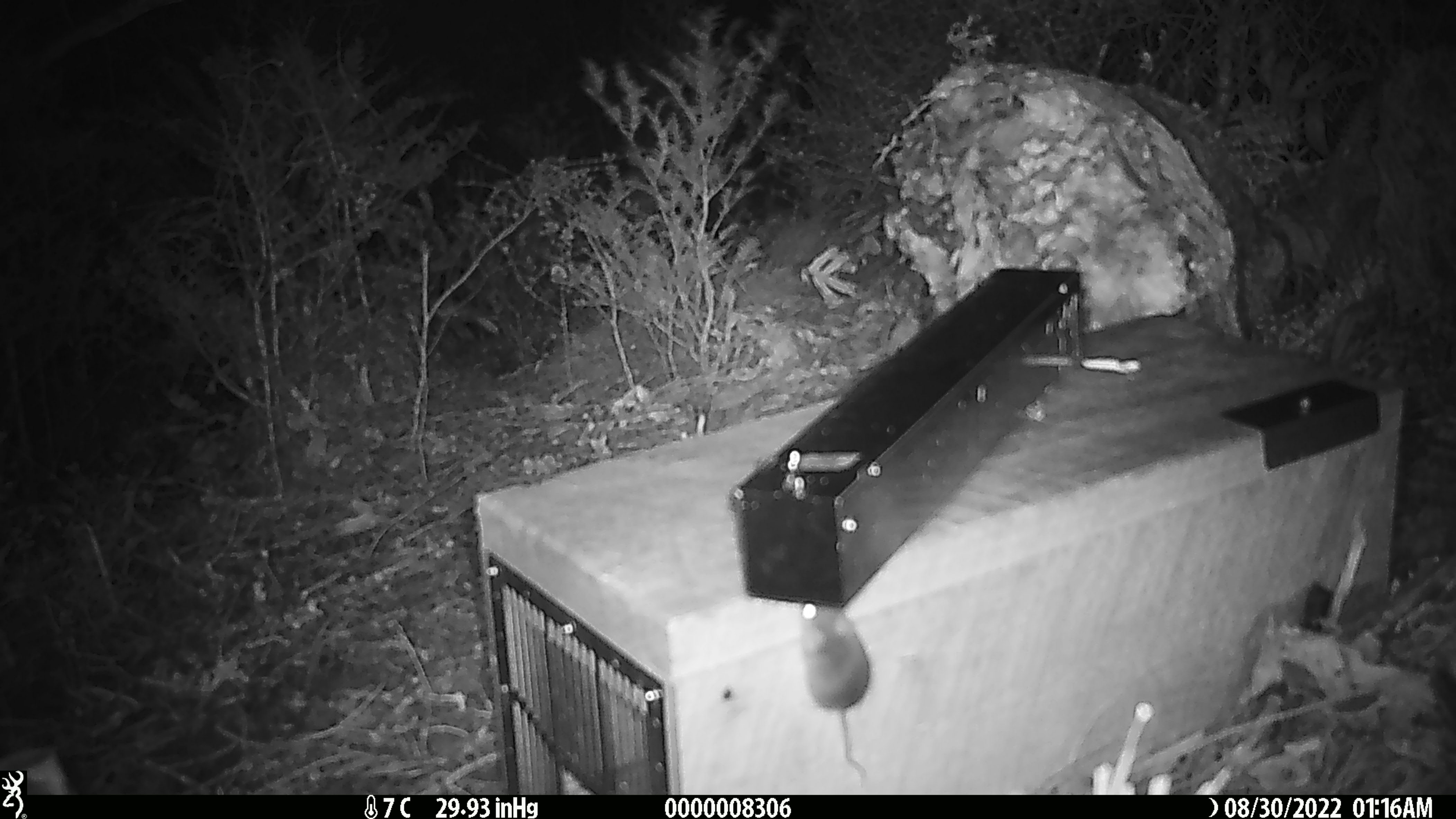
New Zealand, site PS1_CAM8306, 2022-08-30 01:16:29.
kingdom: Animalia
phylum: Chordata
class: Mammalia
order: Rodentia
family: Muridae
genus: Mus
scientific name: Mus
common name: mouse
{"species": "mouse (Mus)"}